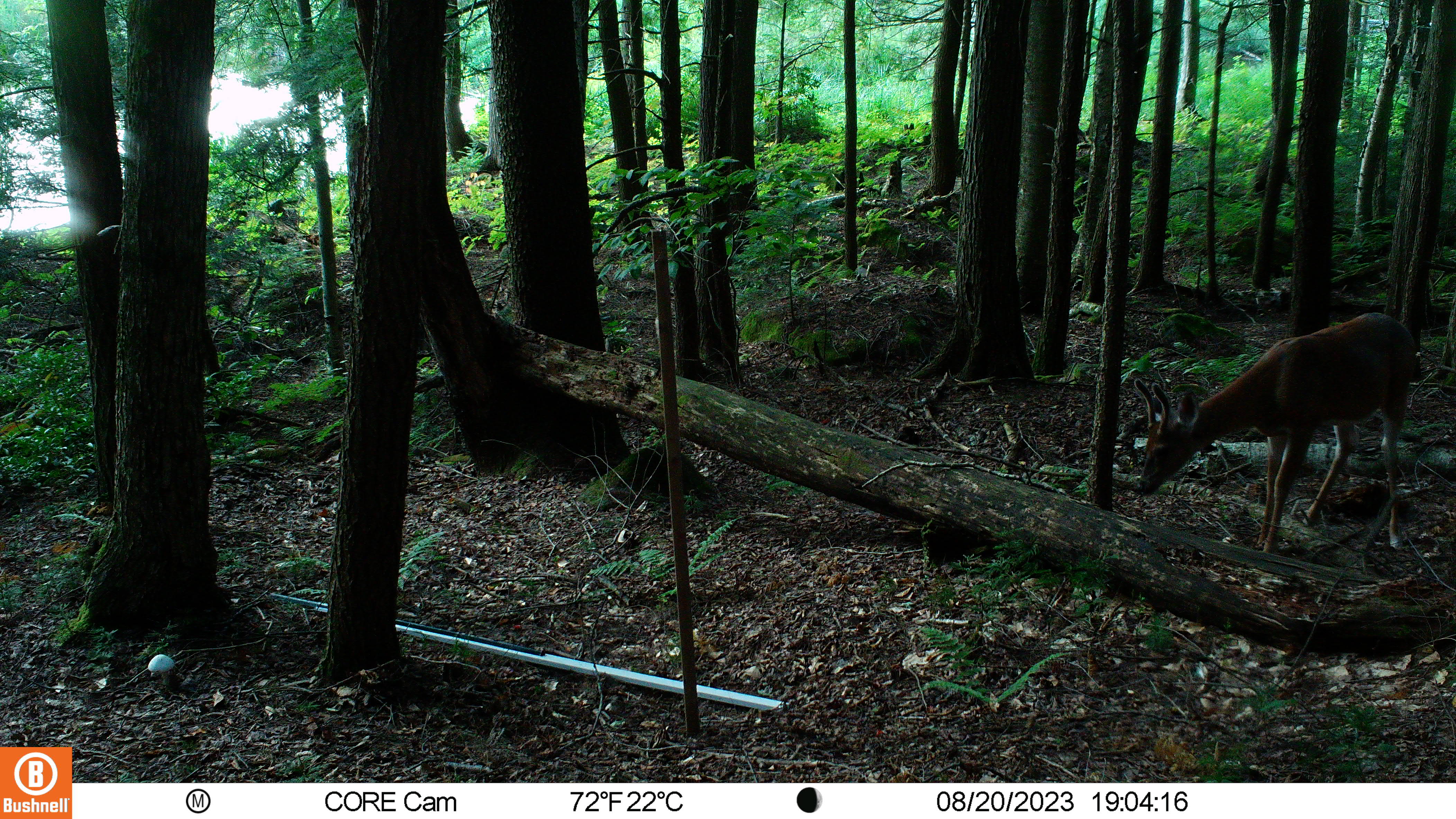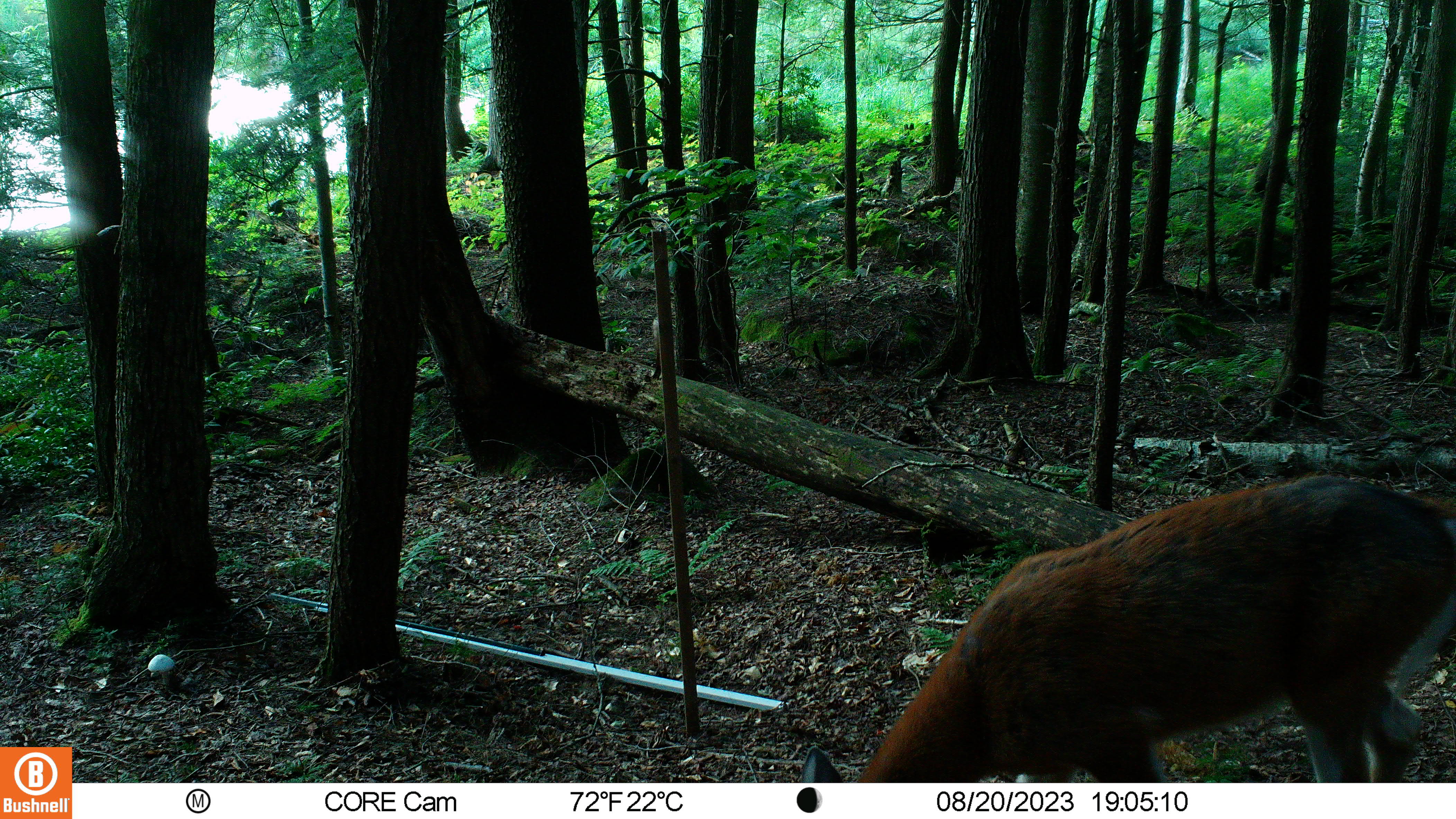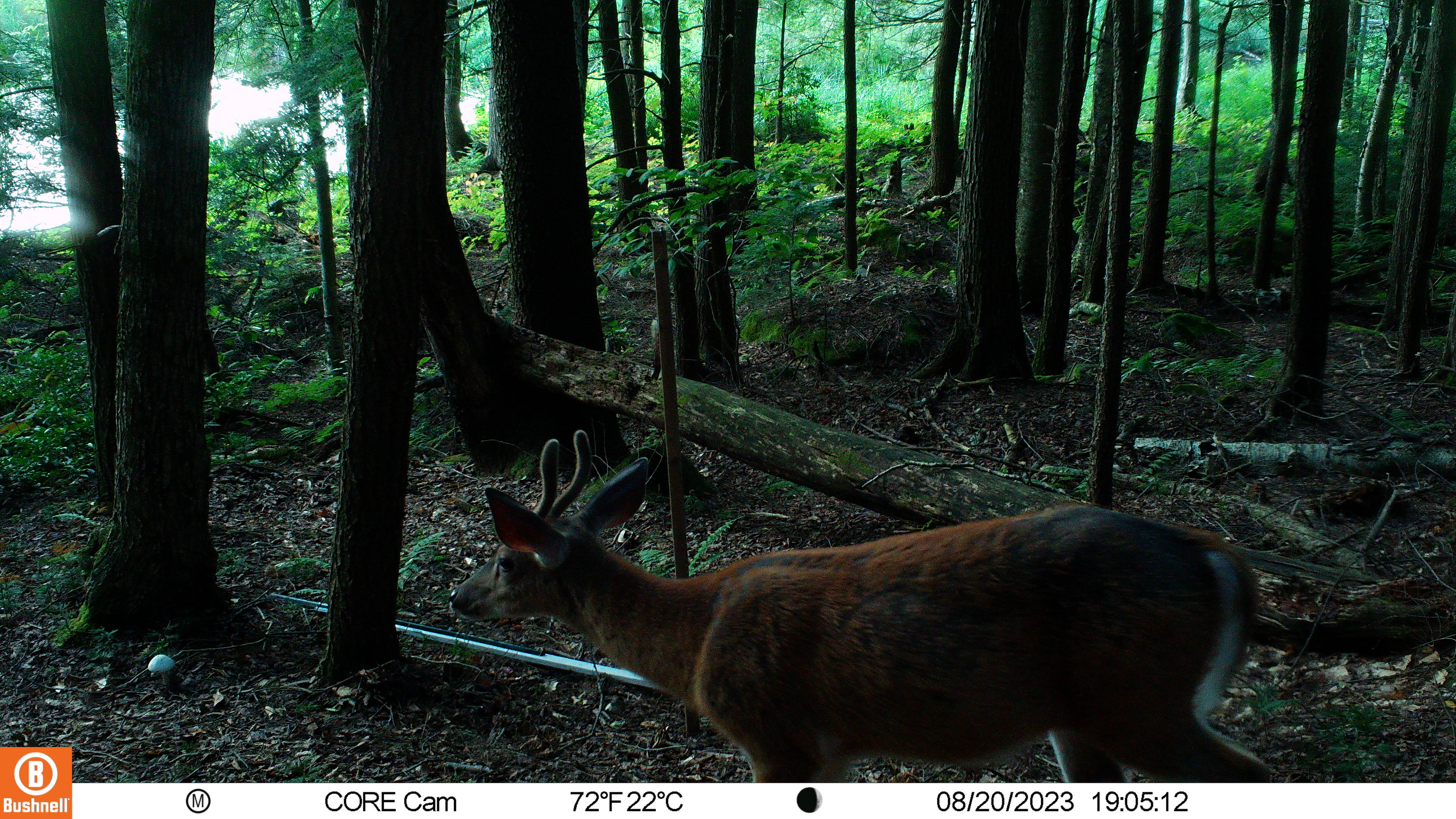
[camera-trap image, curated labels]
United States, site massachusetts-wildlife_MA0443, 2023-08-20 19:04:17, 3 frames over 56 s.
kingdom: Animalia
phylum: Chordata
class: Mammalia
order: Artiodactyla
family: Cervidae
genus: Odocoileus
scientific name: Odocoileus virginianus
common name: white-tailed deer